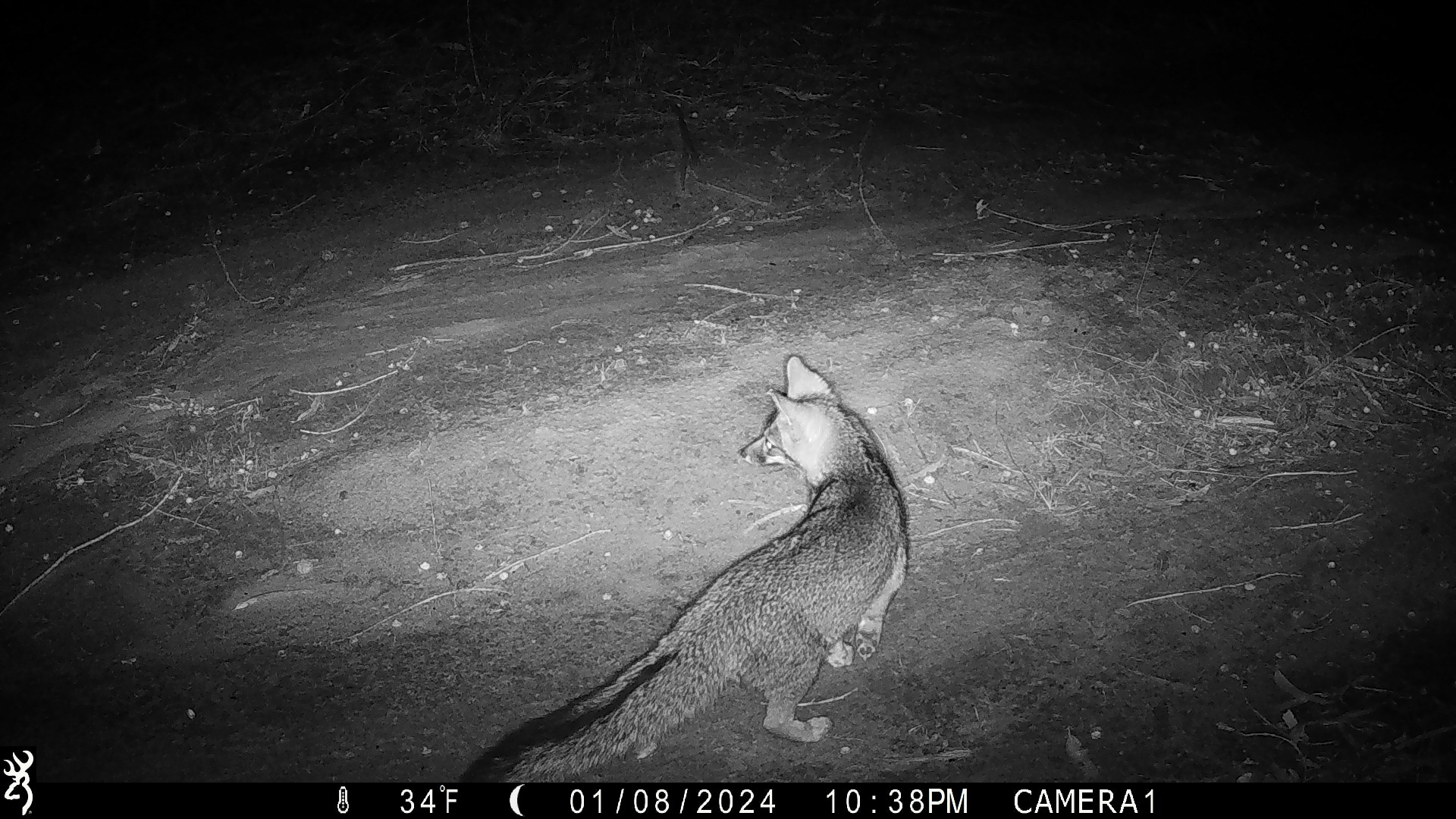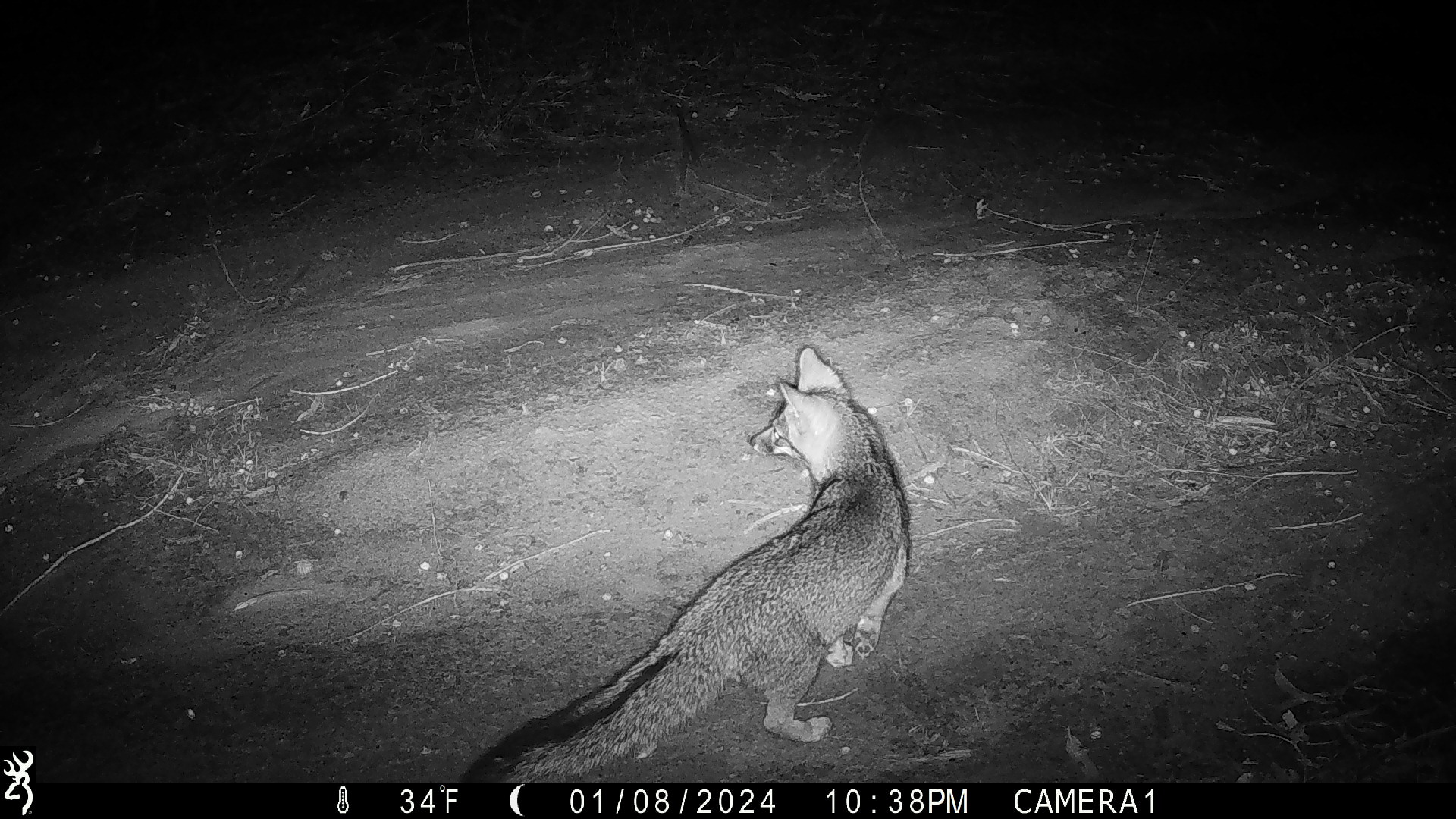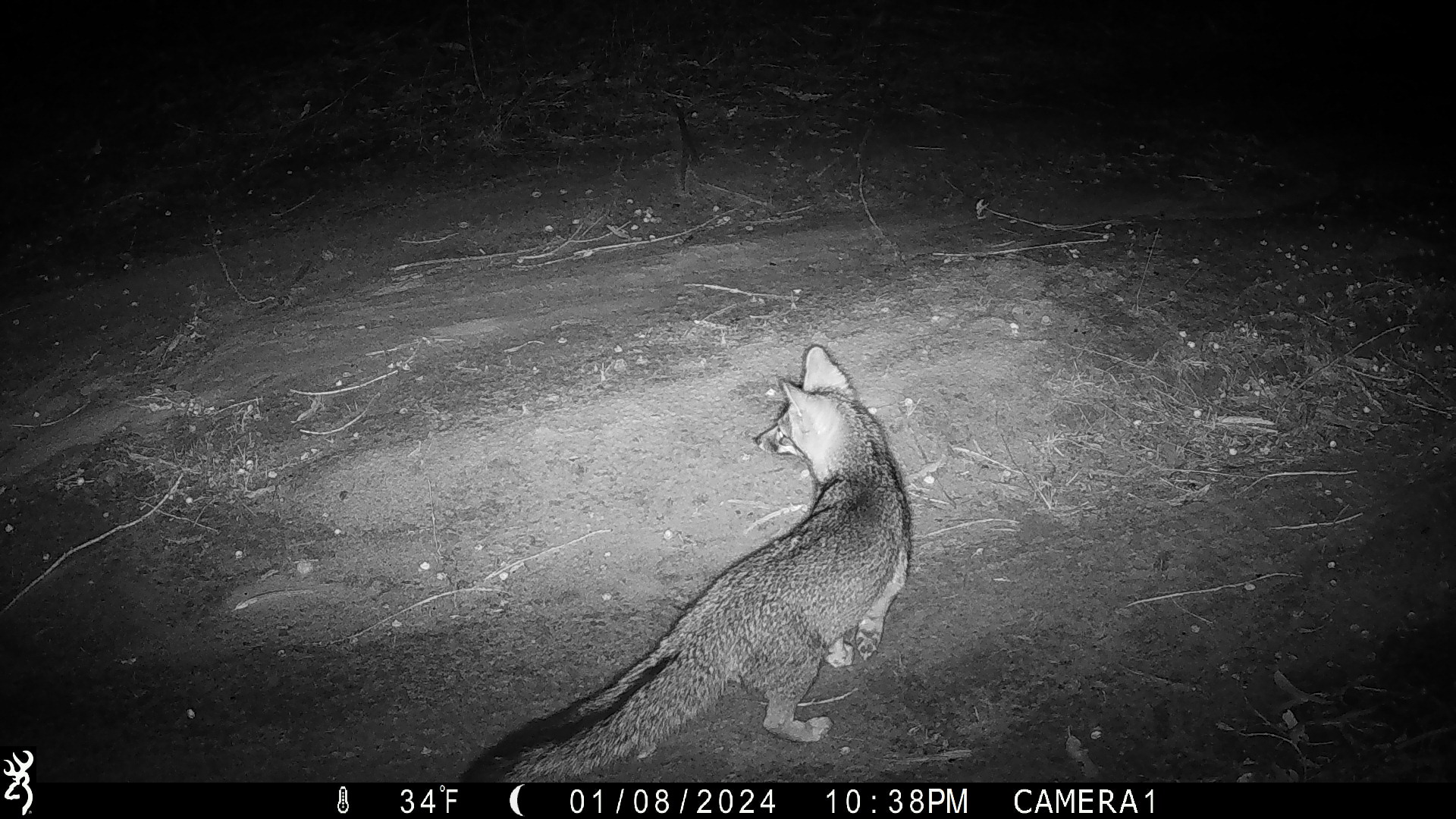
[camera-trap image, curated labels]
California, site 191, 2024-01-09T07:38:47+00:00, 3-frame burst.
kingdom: Animalia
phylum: Chordata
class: Mammalia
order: Carnivora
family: Canidae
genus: Urocyon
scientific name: Urocyon cinereoargenteus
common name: gray fox